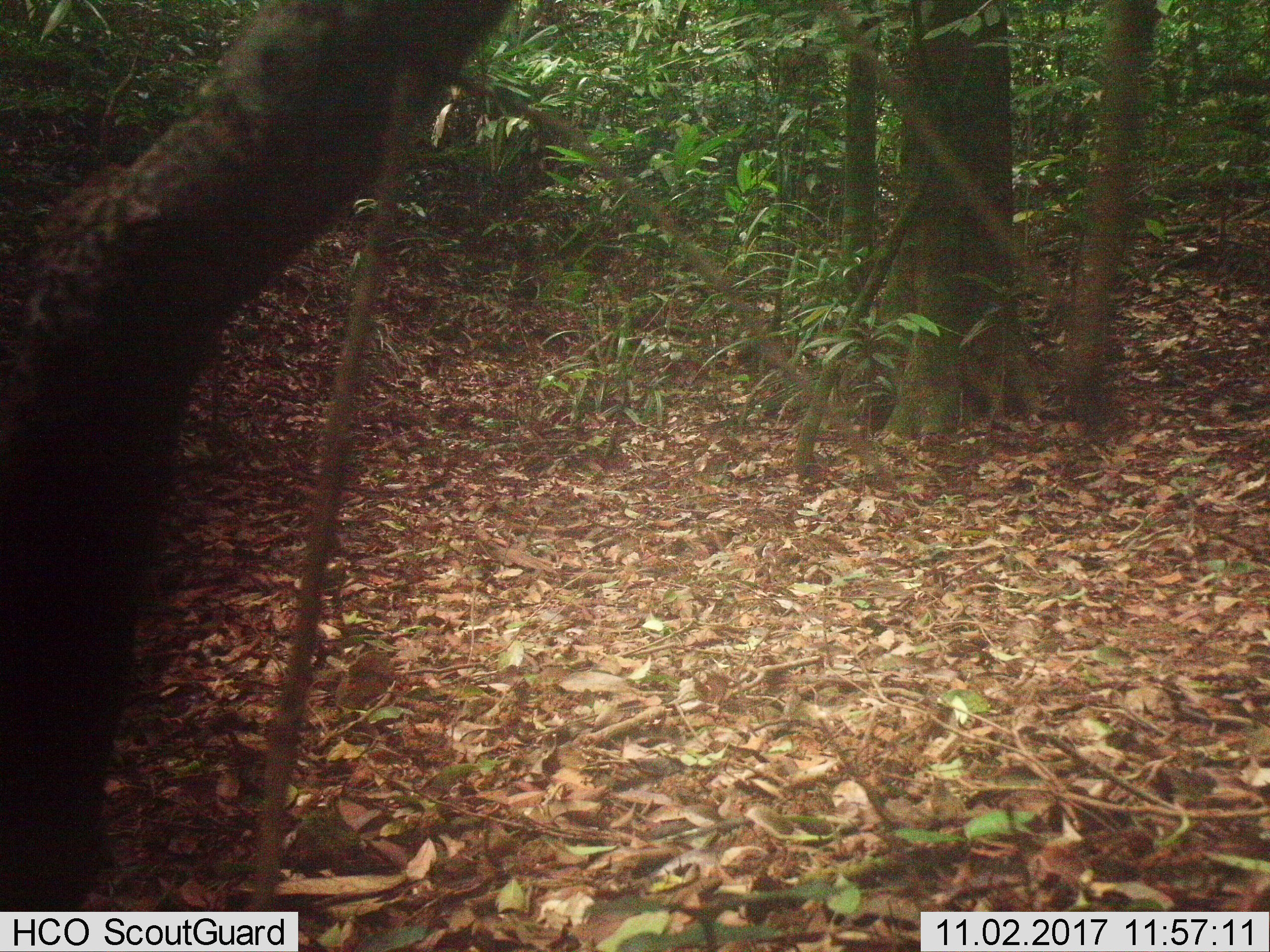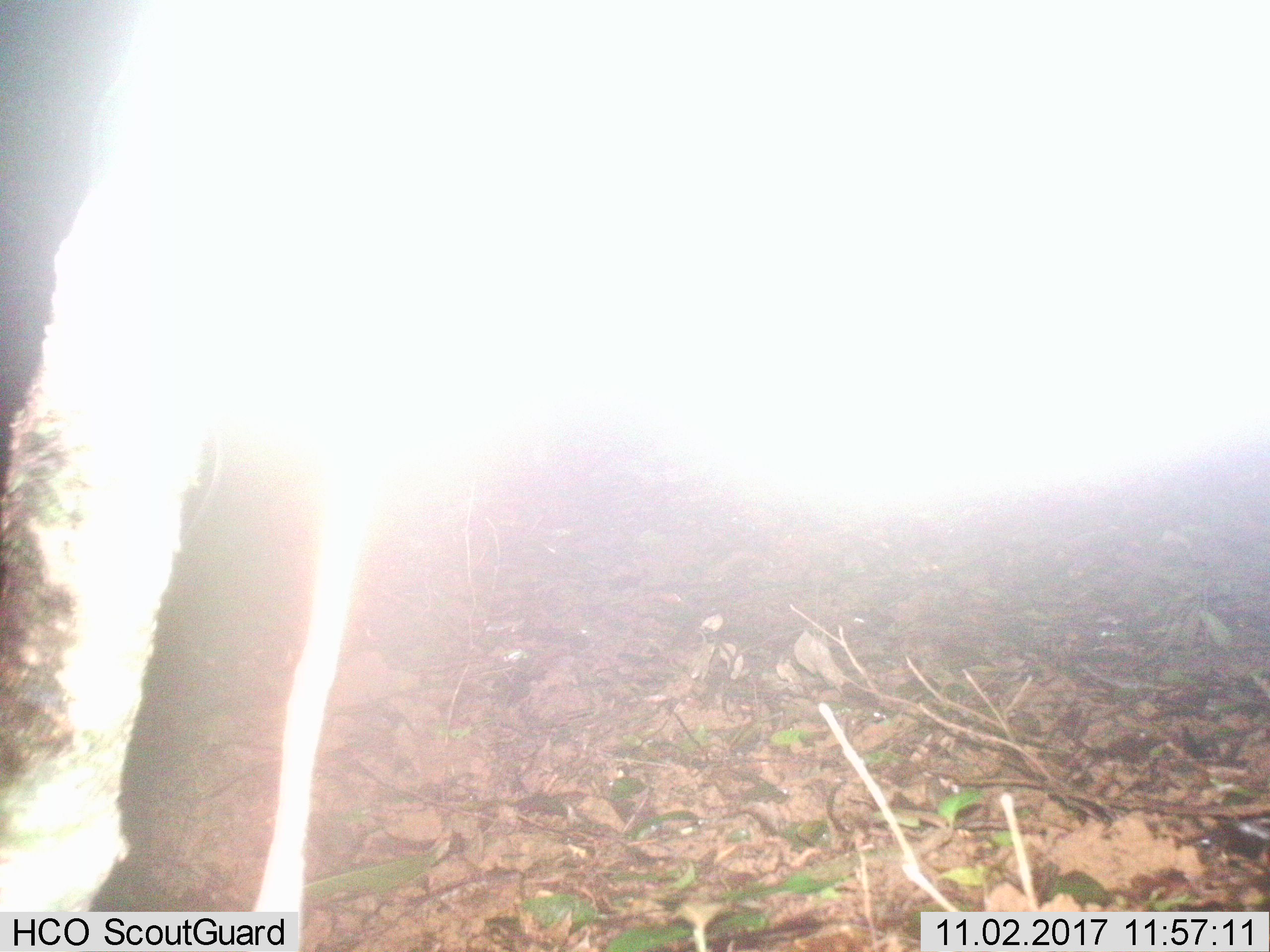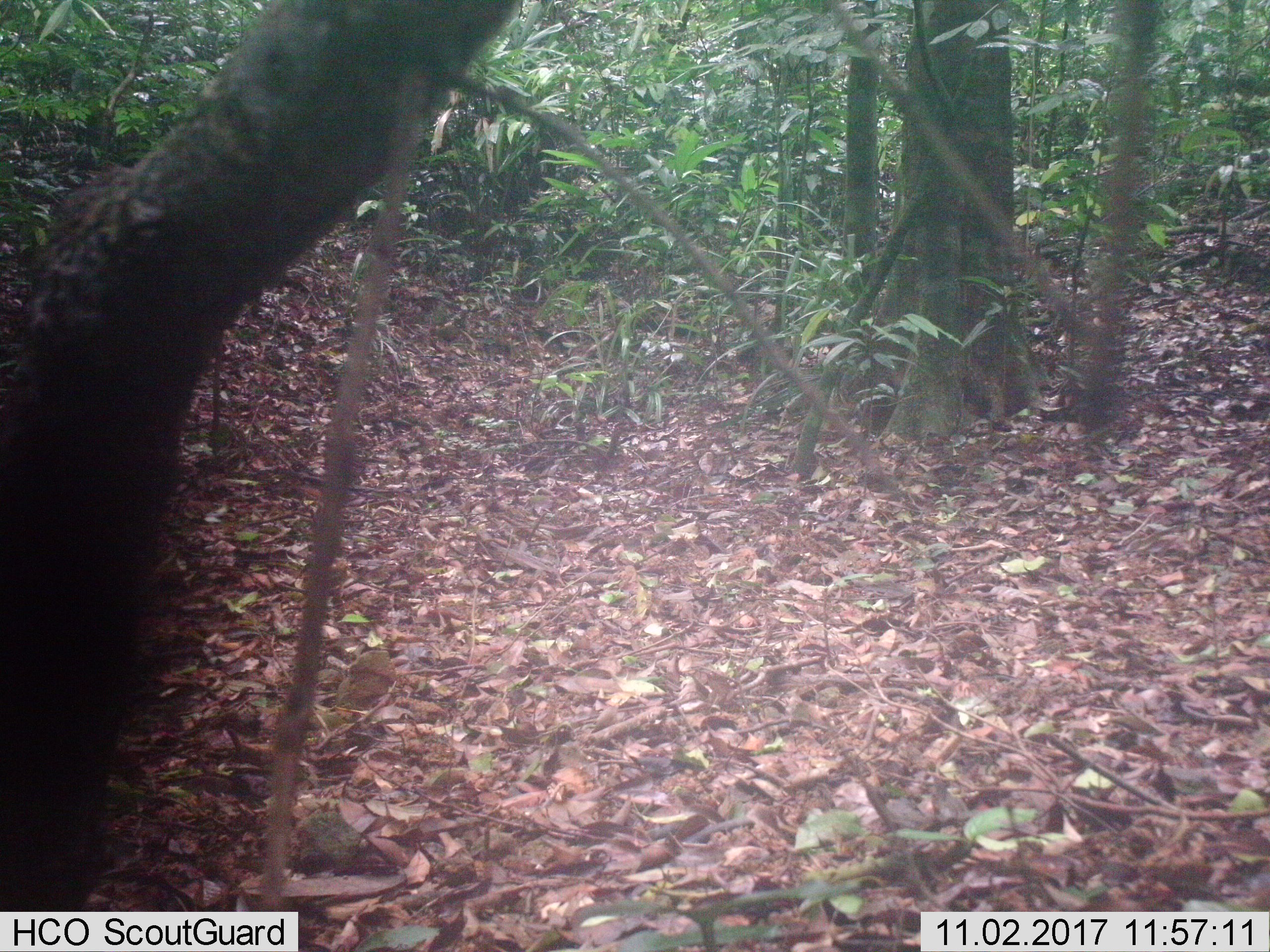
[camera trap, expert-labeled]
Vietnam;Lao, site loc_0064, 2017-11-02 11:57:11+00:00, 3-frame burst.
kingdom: Animalia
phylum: Chordata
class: Aves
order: Galliformes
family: Phasianidae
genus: Lophura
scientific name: Lophura nycthemera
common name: silver pheasant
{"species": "silver pheasant (Lophura nycthemera)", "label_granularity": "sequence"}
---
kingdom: Animalia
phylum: Chordata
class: Mammalia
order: Artiodactyla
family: Cervidae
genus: Rusa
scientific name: Rusa unicolor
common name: sambar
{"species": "sambar (Rusa unicolor)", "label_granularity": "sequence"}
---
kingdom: Animalia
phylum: Chordata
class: Mammalia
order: Artiodactyla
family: Cervidae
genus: Muntiacus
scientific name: Muntiacus rooseveltorum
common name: roosevelt's muntjac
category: roosevelts muntjac group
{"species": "roosevelts muntjac group (roosevelt's muntjac) (Muntiacus rooseveltorum)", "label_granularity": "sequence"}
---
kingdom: Animalia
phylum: Chordata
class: Mammalia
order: Artiodactyla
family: Cervidae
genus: Muntiacus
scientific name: Muntiacus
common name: muntjacs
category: unidentified muntjac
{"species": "unidentified muntjac (muntjacs) (Muntiacus)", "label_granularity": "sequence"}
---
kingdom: Animalia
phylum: Chordata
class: Mammalia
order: Primates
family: Cercopithecidae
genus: Macaca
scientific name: Macaca arctoides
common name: stump-tailed macaque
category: stump tailed macaque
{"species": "stump tailed macaque (stump-tailed macaque) (Macaca arctoides)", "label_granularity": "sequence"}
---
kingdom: Animalia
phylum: Chordata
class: Mammalia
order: Carnivora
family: Herpestidae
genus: Urva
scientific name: Urva urva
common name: crab-eating mongoose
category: crab eating mongoose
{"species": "crab eating mongoose (crab-eating mongoose) (Urva urva)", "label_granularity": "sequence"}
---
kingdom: Animalia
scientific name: Animalia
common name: animal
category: unidentified animal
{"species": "unidentified animal (animal) (Animalia)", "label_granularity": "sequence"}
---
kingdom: Animalia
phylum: Chordata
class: Mammalia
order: Artiodactyla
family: Suidae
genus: Sus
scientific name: Sus scrofa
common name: eurasian wild pig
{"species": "eurasian wild pig (Sus scrofa)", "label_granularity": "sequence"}